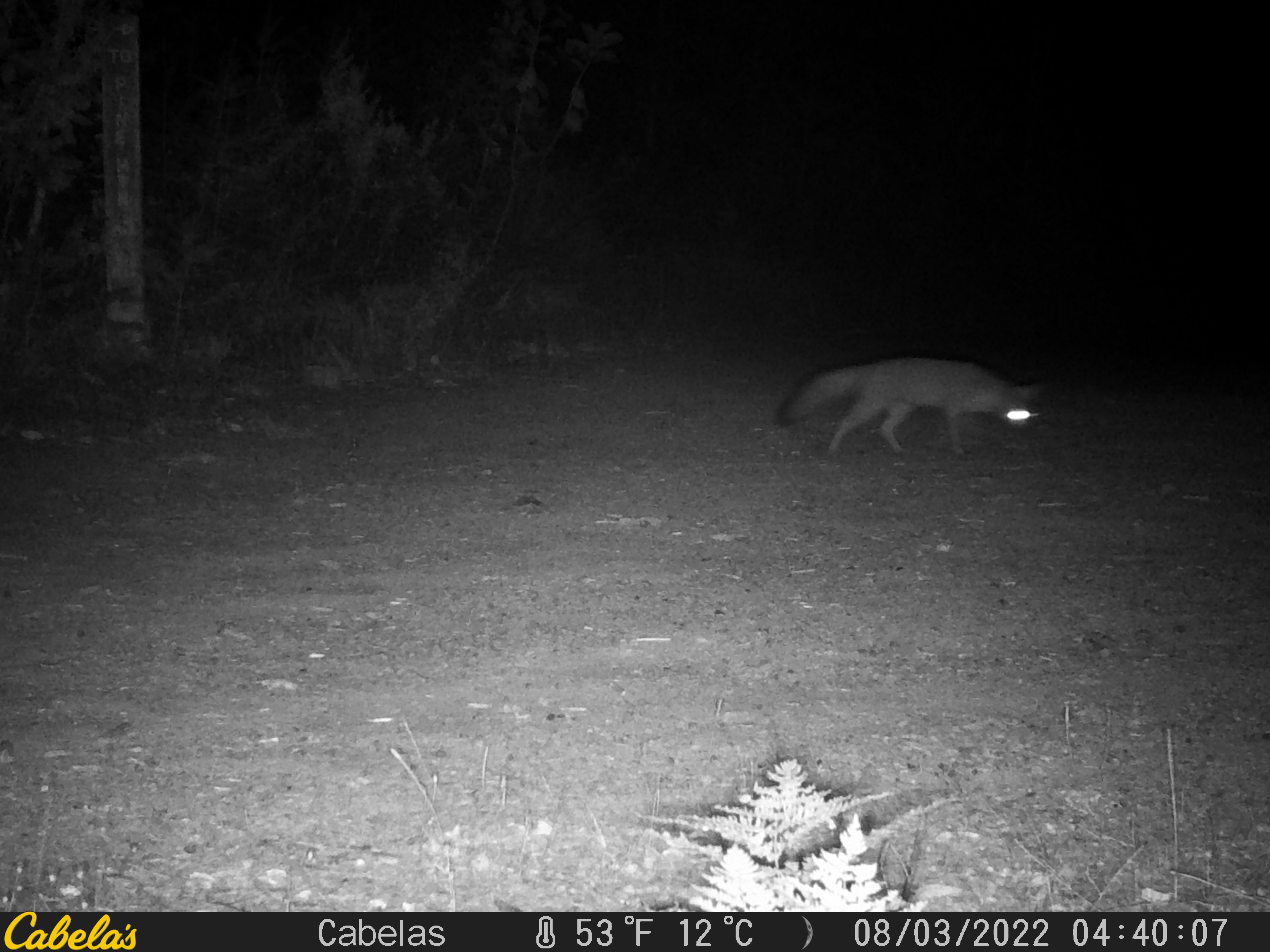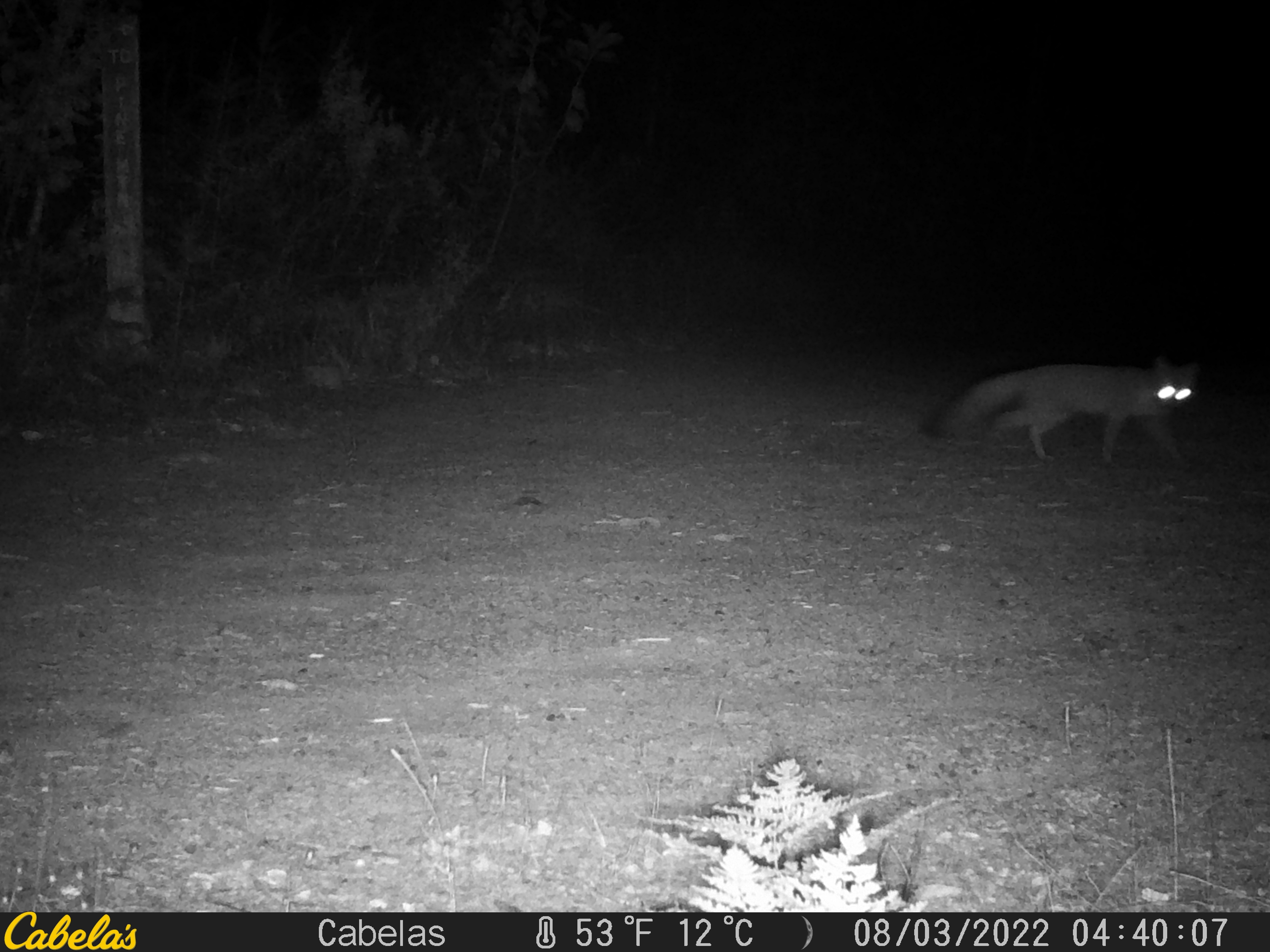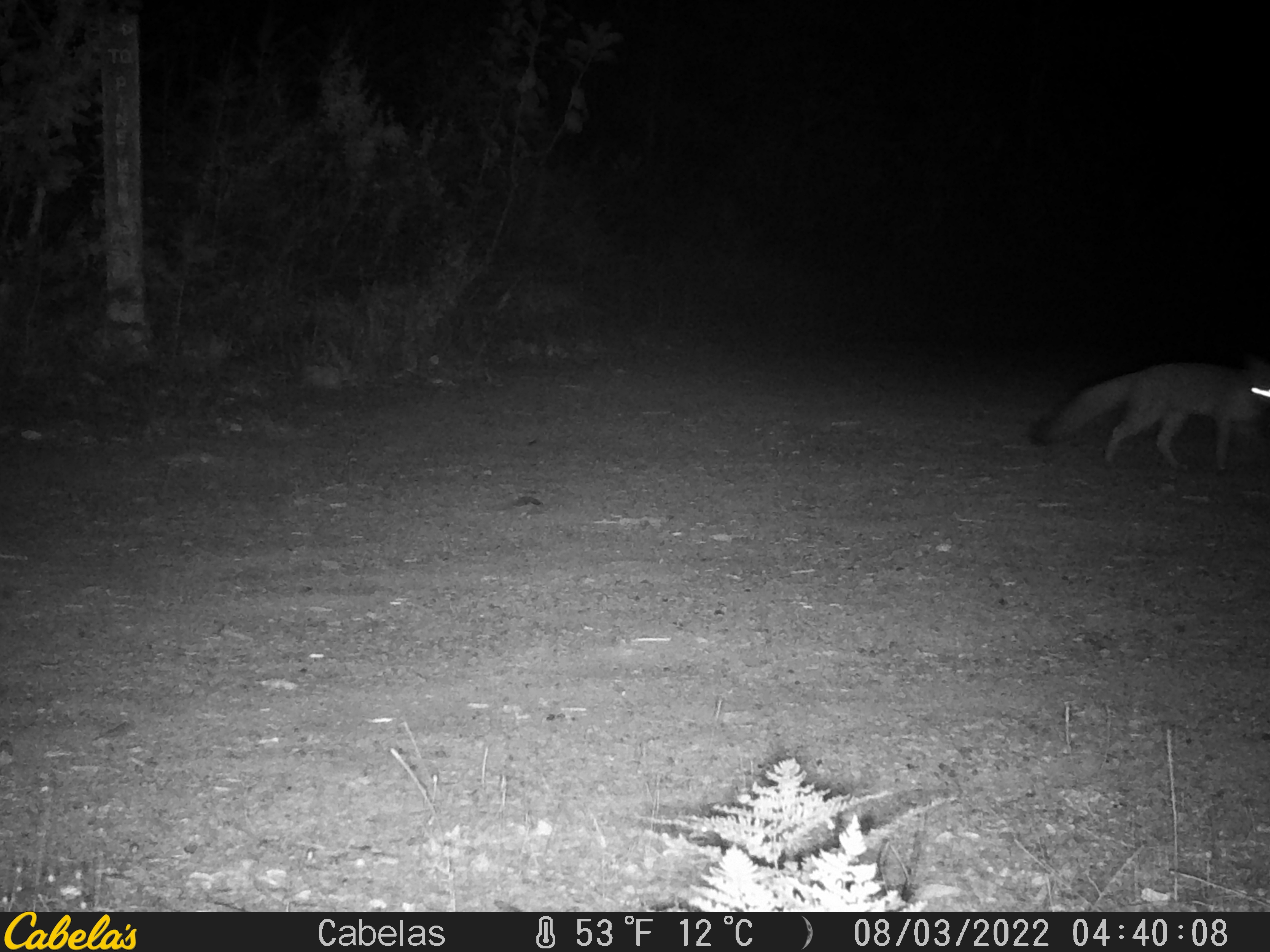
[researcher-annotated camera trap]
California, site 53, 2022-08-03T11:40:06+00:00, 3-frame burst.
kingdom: Animalia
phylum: Chordata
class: Mammalia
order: Carnivora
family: Canidae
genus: Urocyon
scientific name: Urocyon cinereoargenteus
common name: gray fox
Gray fox (Urocyon cinereoargenteus).